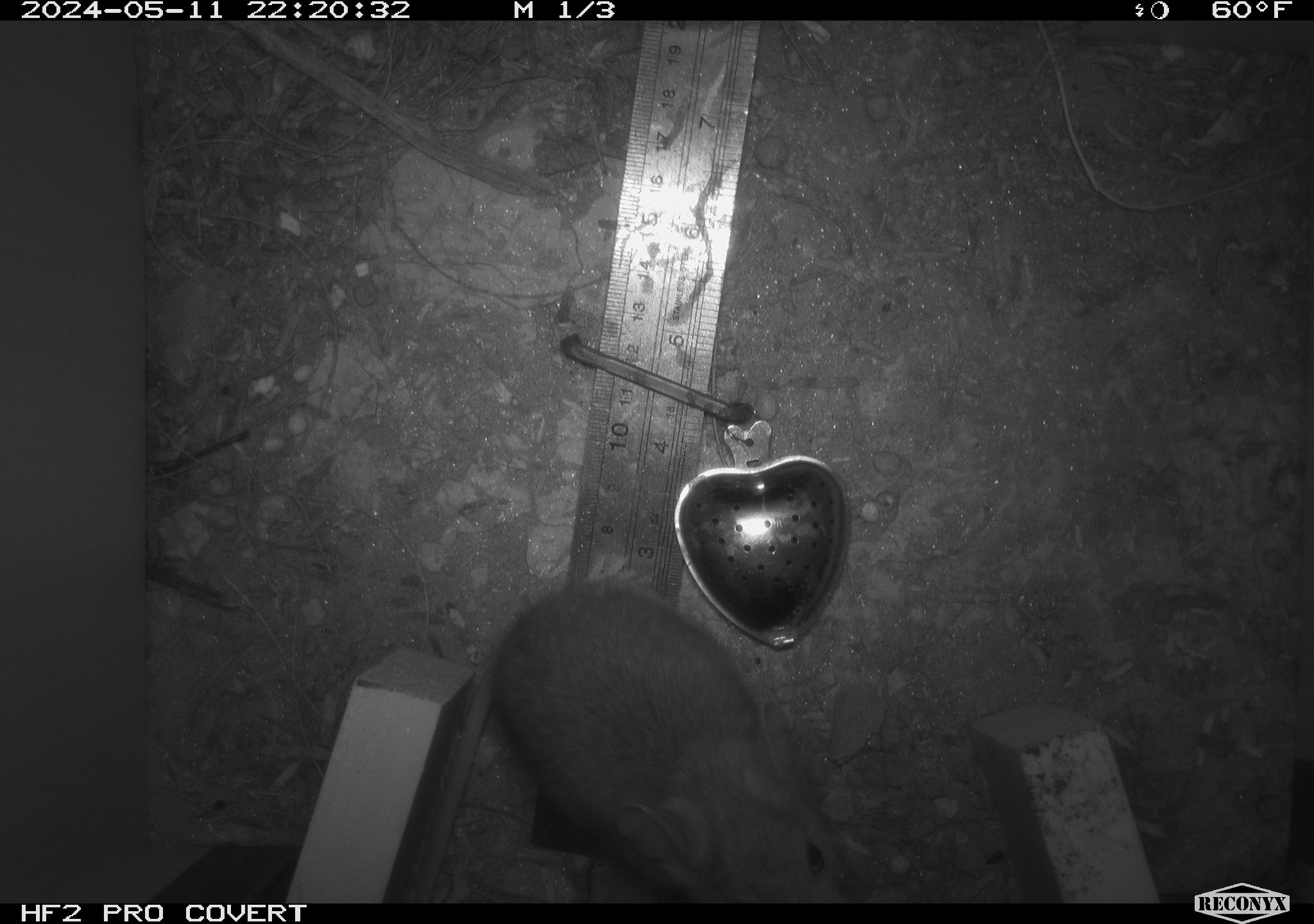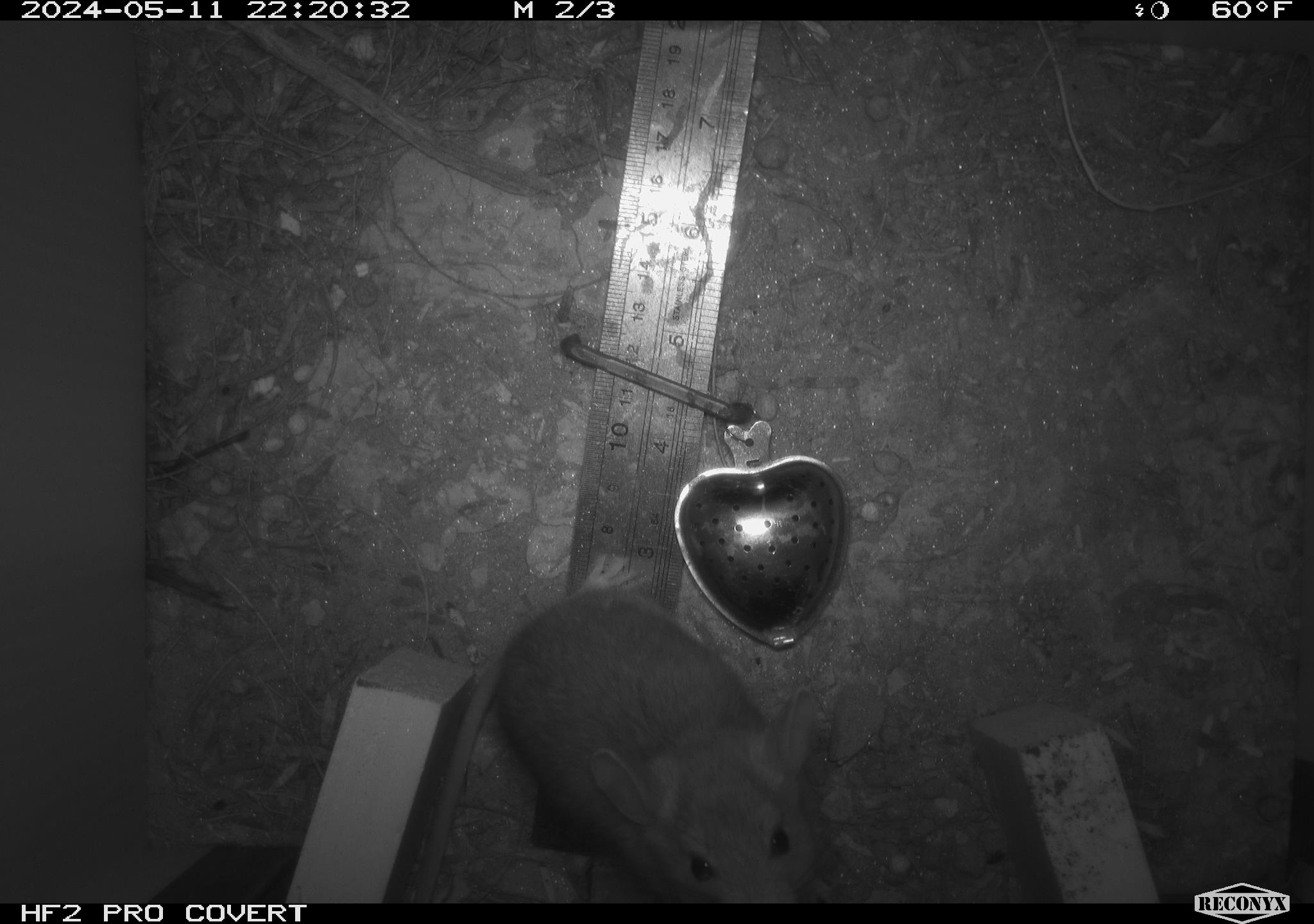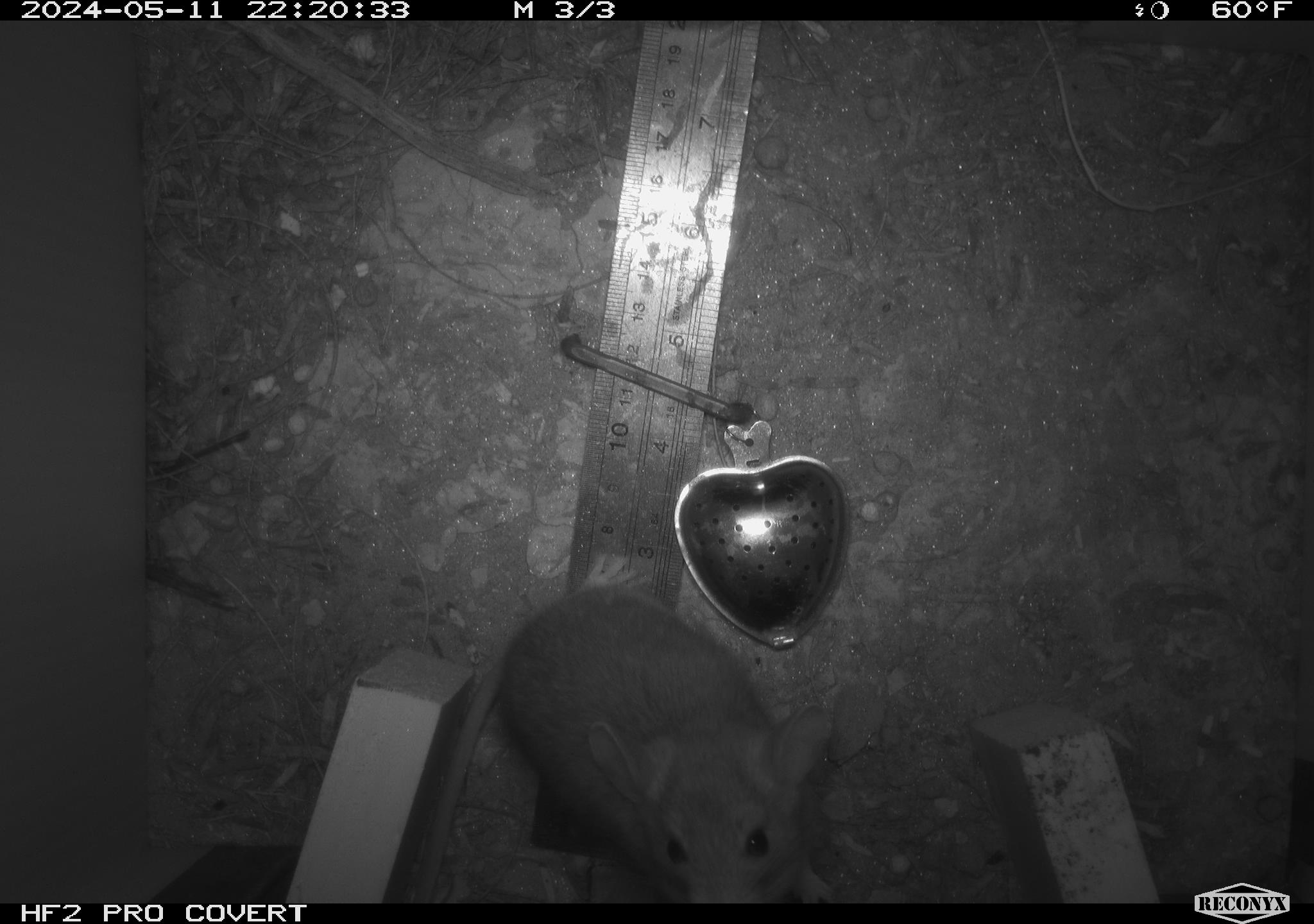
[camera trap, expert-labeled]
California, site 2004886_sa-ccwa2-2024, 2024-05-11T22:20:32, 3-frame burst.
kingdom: Animalia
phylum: Chordata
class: Mammalia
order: Rodentia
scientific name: Rodentia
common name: mouse species